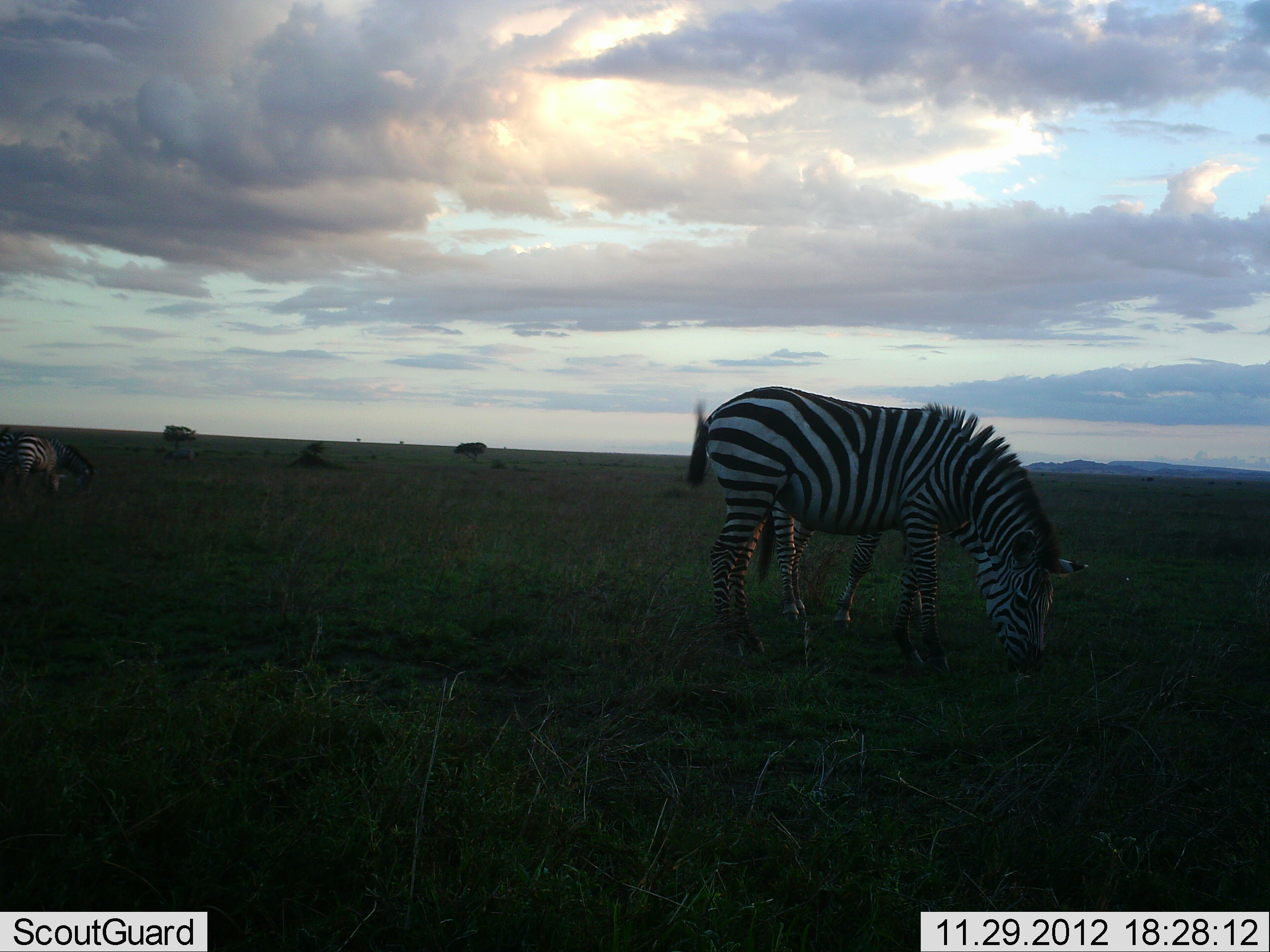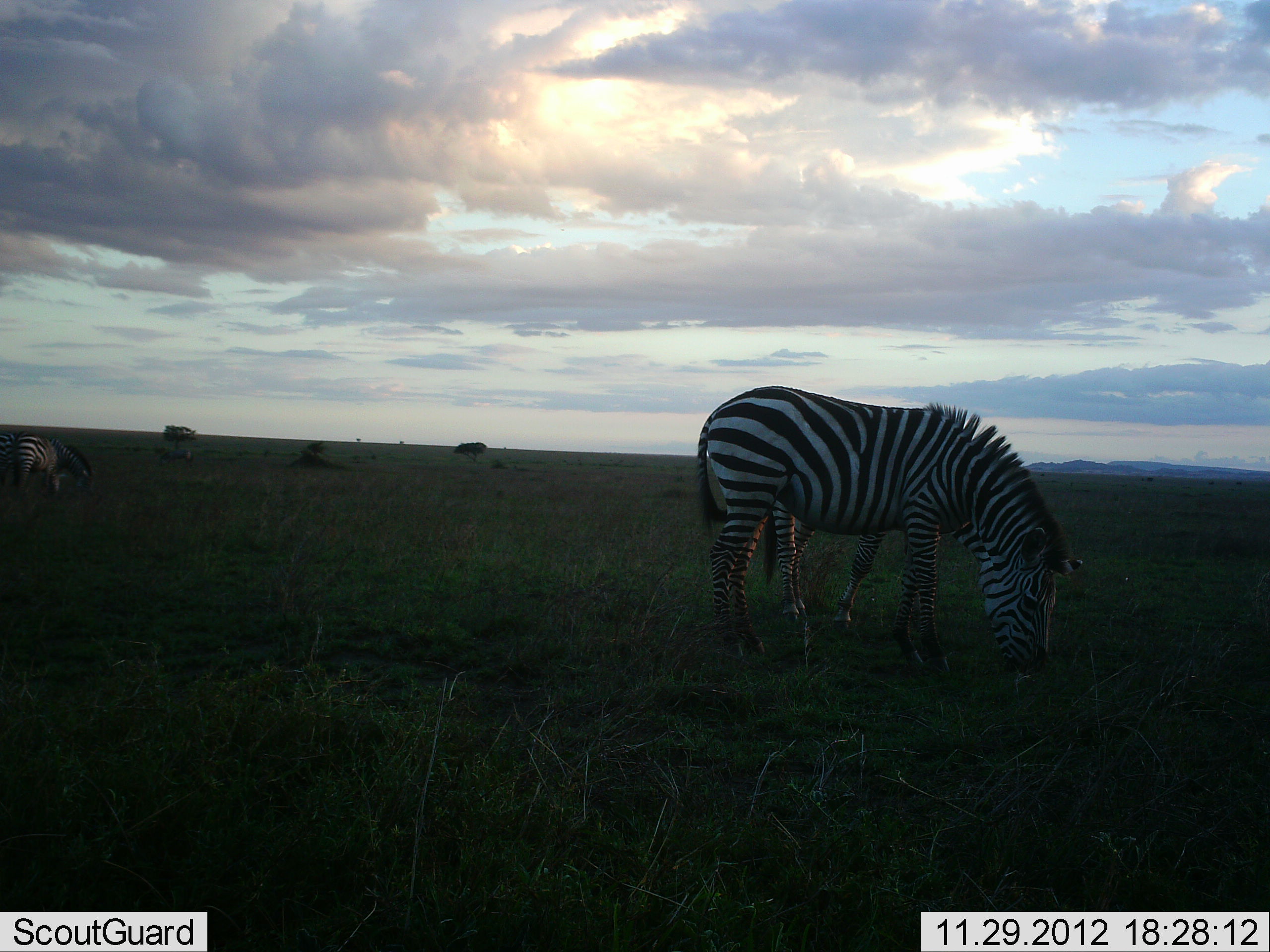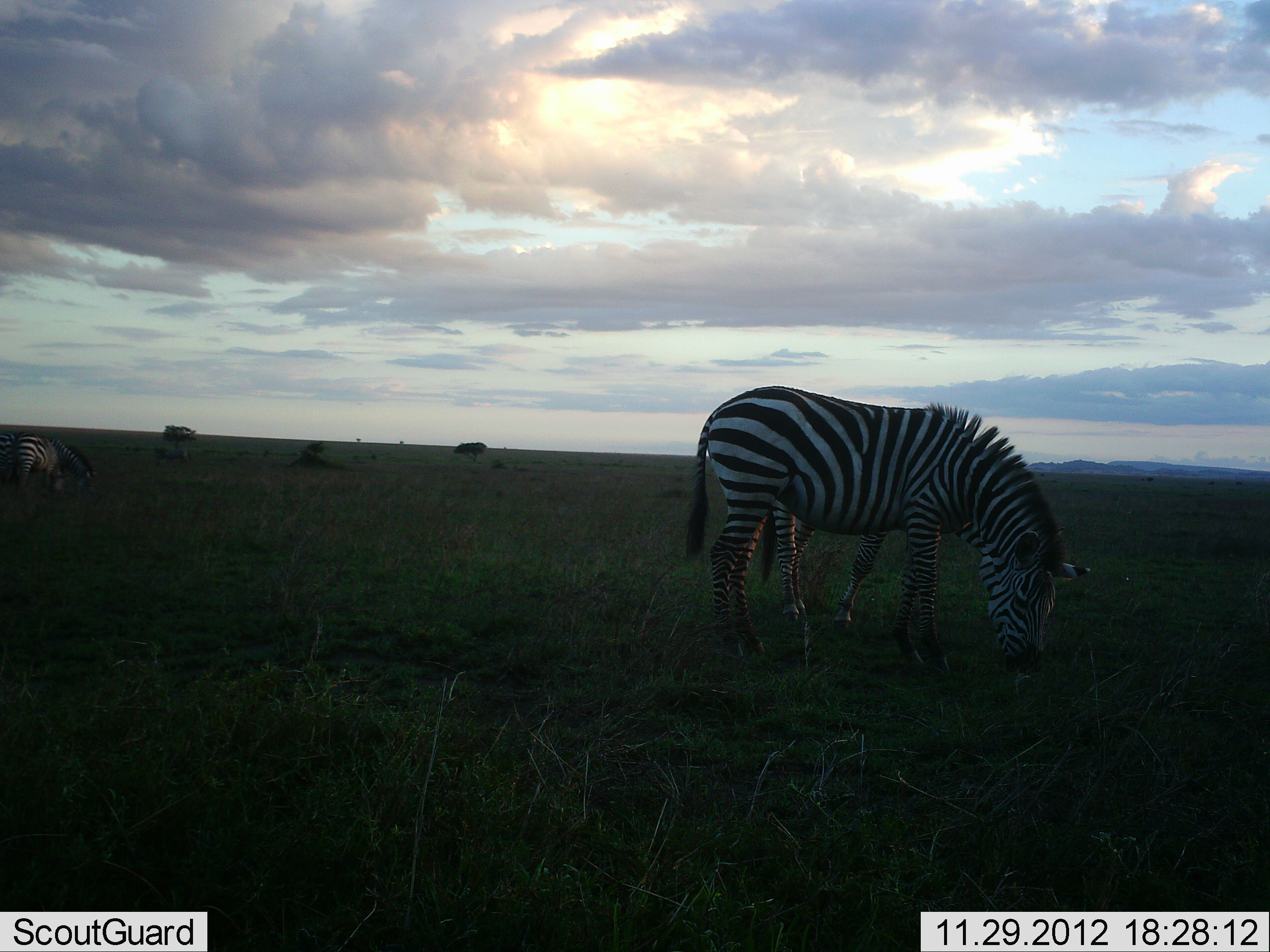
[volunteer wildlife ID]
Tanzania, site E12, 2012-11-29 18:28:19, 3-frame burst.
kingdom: Animalia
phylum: Chordata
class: Mammalia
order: Perissodactyla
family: Equidae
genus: Equus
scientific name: Equus quagga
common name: plains zebra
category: zebra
Zebra (plains zebra) (Equus quagga), count 3. Behavior (volunteer vote fractions): standing 30%, resting 0%, moving 0%, interacting 0%. Young present (vote fraction): 0%. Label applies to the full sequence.